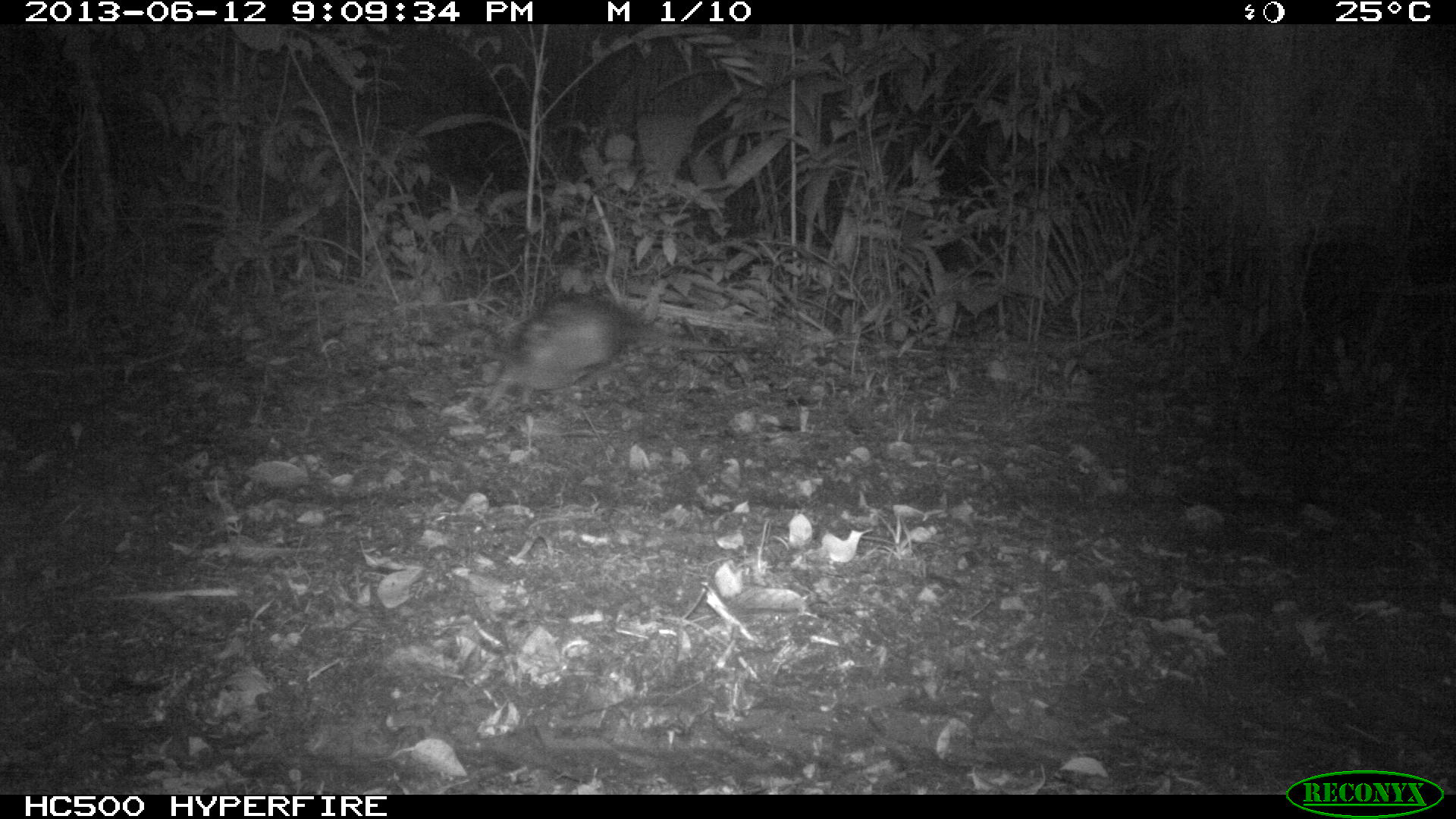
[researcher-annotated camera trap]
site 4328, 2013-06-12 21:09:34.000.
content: unidentified animal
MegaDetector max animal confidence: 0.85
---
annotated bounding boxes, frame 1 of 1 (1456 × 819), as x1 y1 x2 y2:
unknown: 481 291 766 413